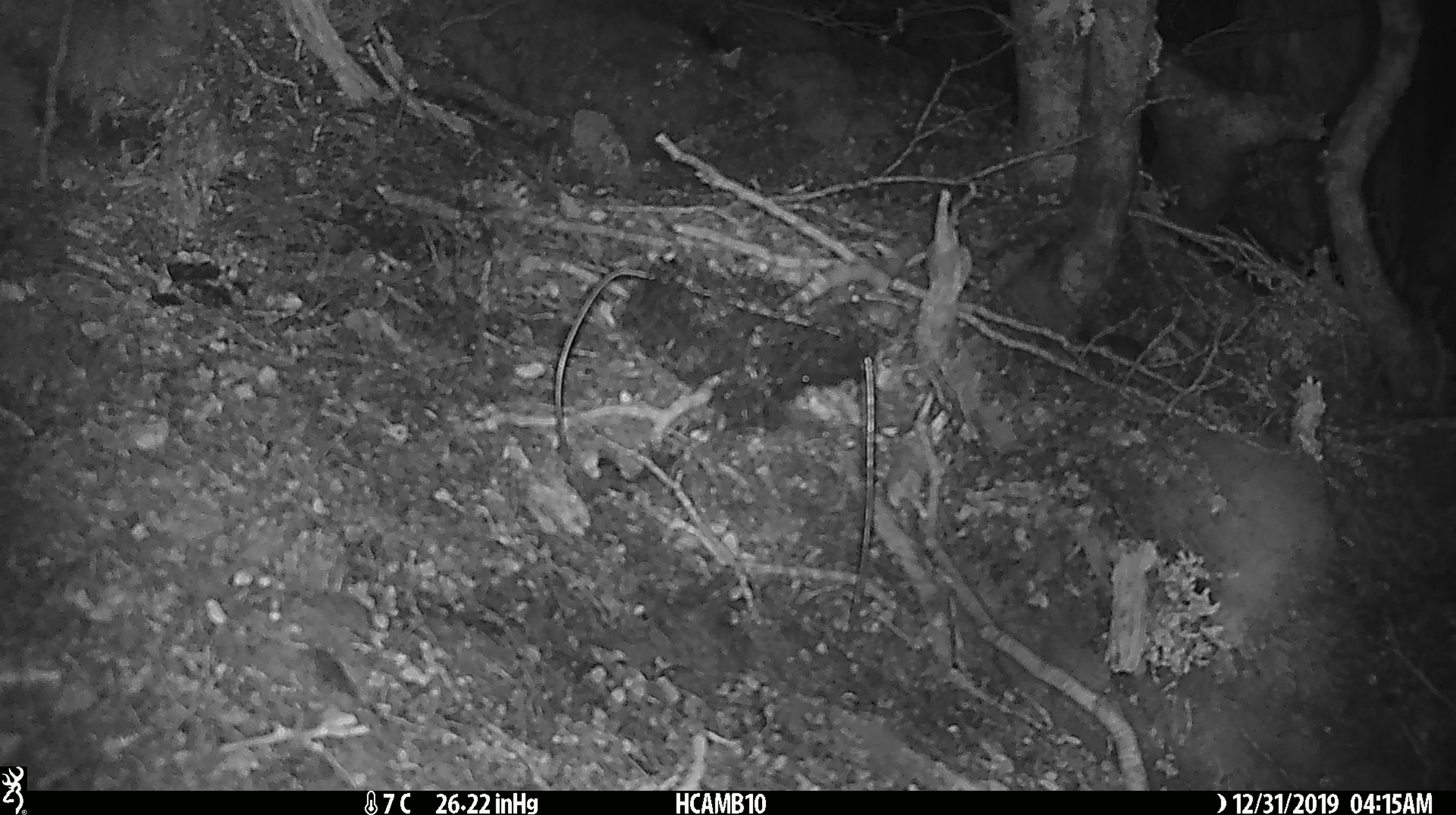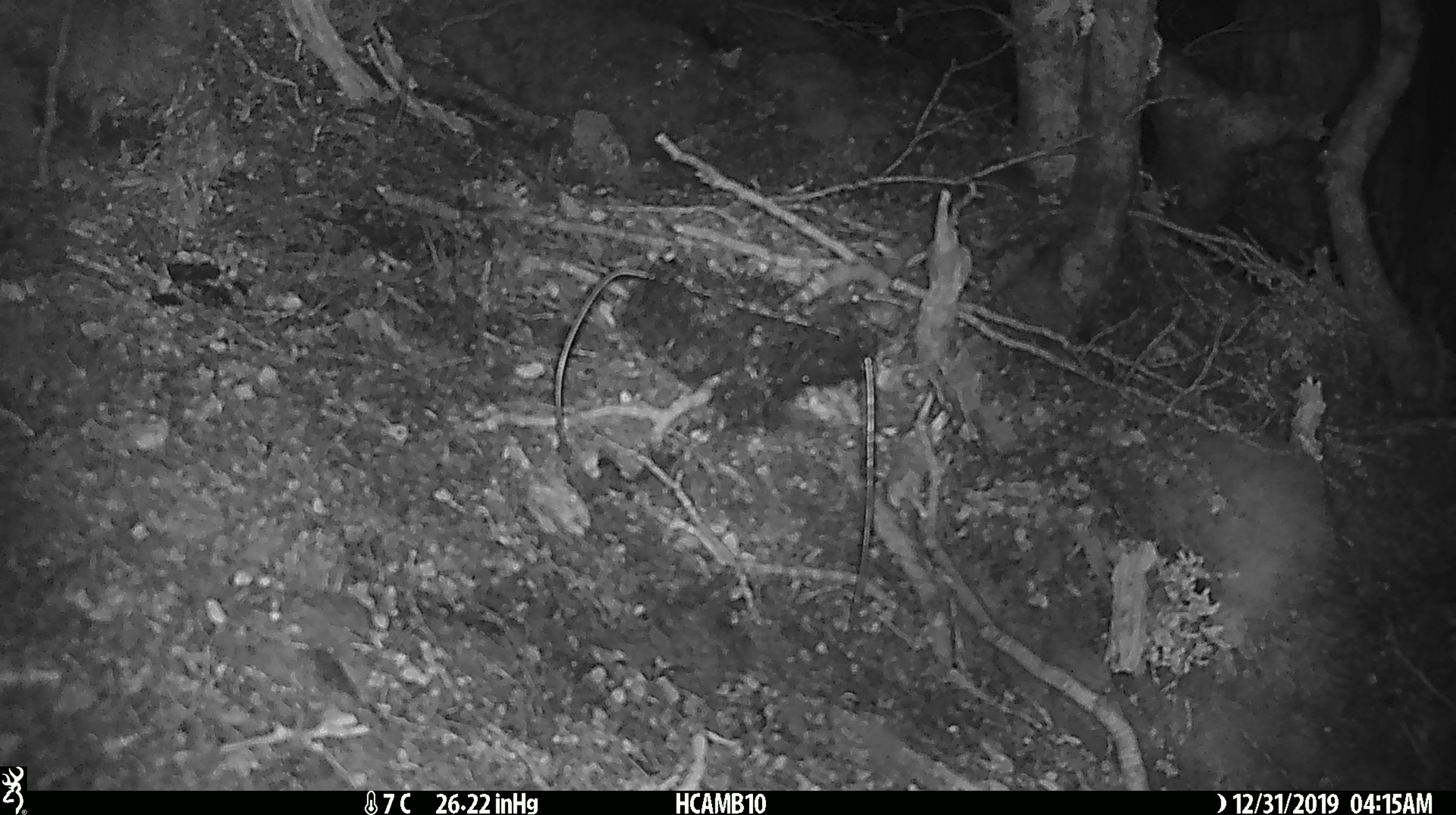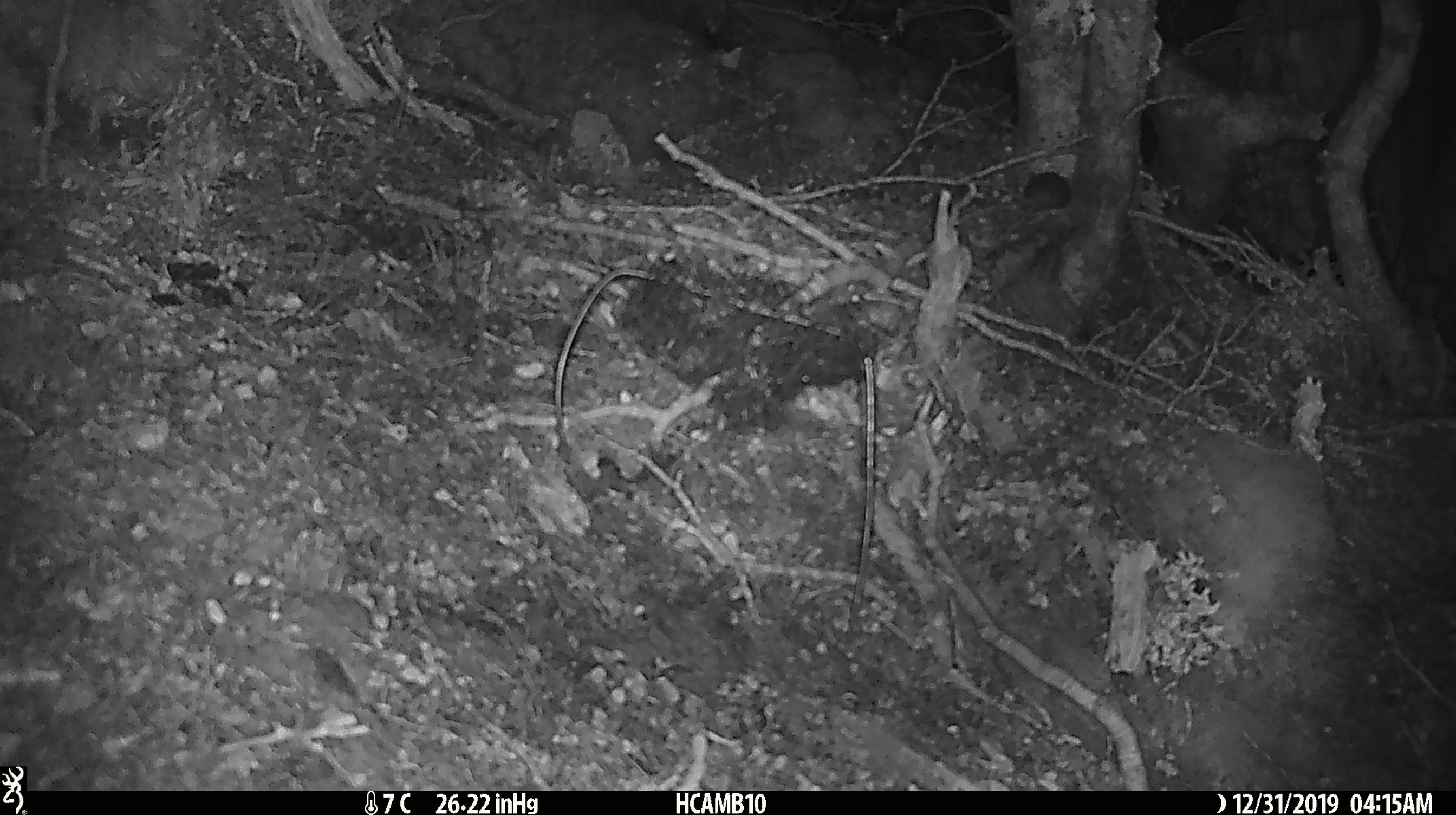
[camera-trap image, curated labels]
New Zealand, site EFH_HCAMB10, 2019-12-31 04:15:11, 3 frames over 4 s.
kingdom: Animalia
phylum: Chordata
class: Mammalia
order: Rodentia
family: Muridae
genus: Mus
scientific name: Mus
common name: mouse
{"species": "mouse (Mus)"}